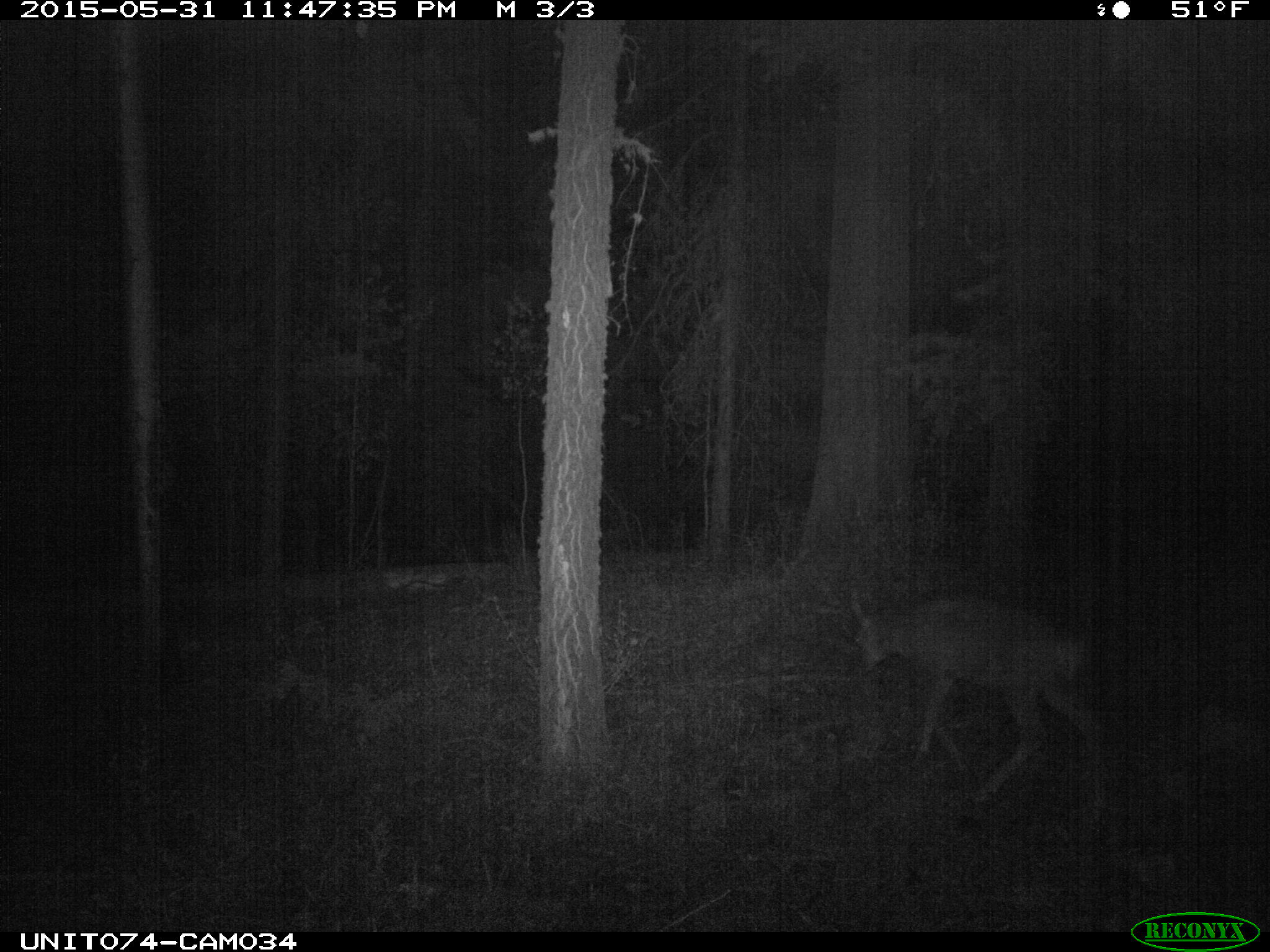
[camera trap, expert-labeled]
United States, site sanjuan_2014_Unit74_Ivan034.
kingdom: Animalia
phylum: Chordata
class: Mammalia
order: Artiodactyla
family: Cervidae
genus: Odocoileus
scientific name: Odocoileus hemionus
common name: mule deer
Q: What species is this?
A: Odocoileus hemionus (mule deer).